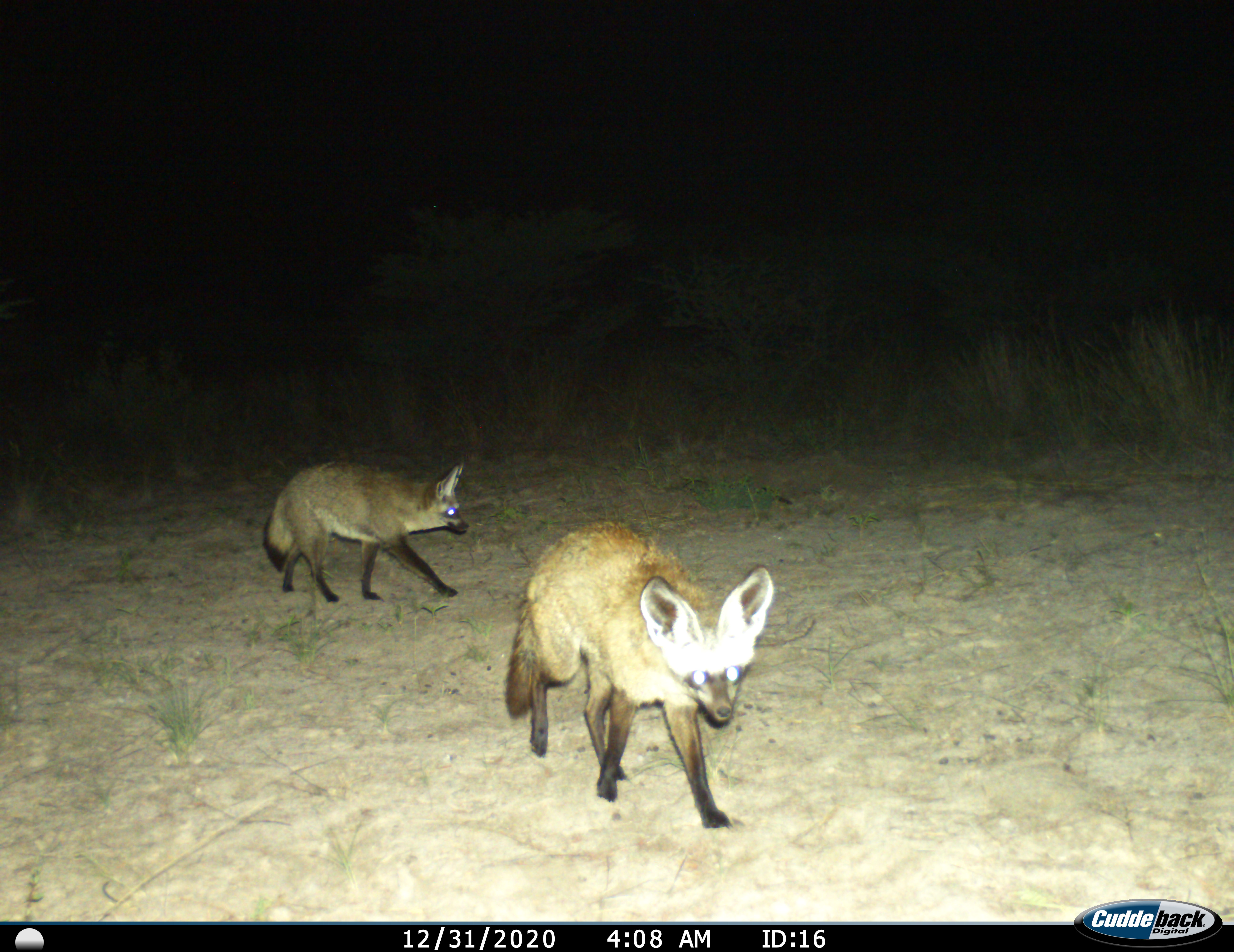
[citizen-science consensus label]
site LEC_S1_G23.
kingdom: Animalia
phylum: Chordata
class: Mammalia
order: Carnivora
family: Canidae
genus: Otocyon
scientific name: Otocyon megalotis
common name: bat-eared fox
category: foxbateared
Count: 2.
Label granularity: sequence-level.